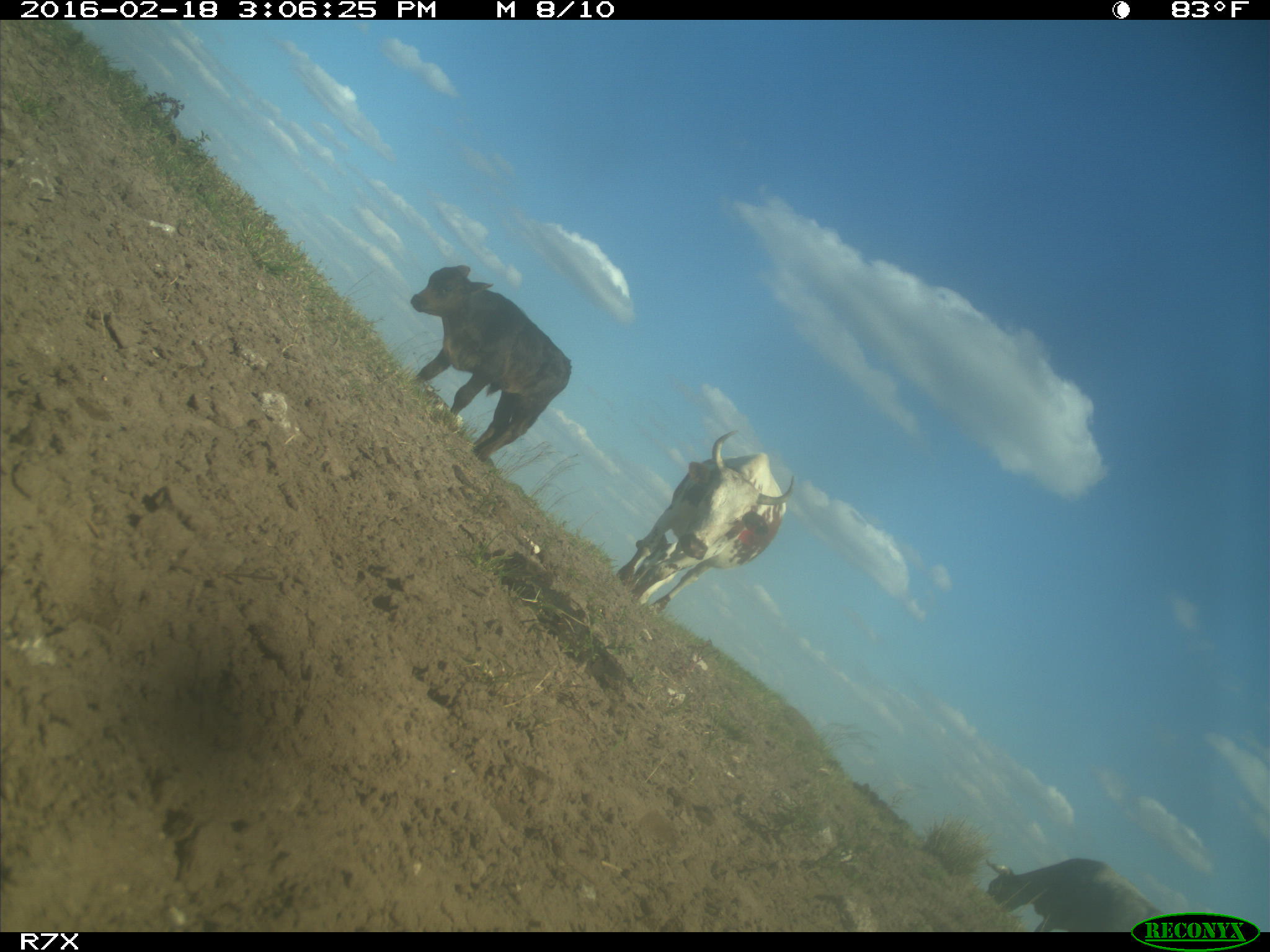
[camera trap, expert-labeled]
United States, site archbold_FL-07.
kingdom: Animalia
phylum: Chordata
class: Mammalia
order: Artiodactyla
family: Bovidae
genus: Bos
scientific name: Bos taurus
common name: domestic cow